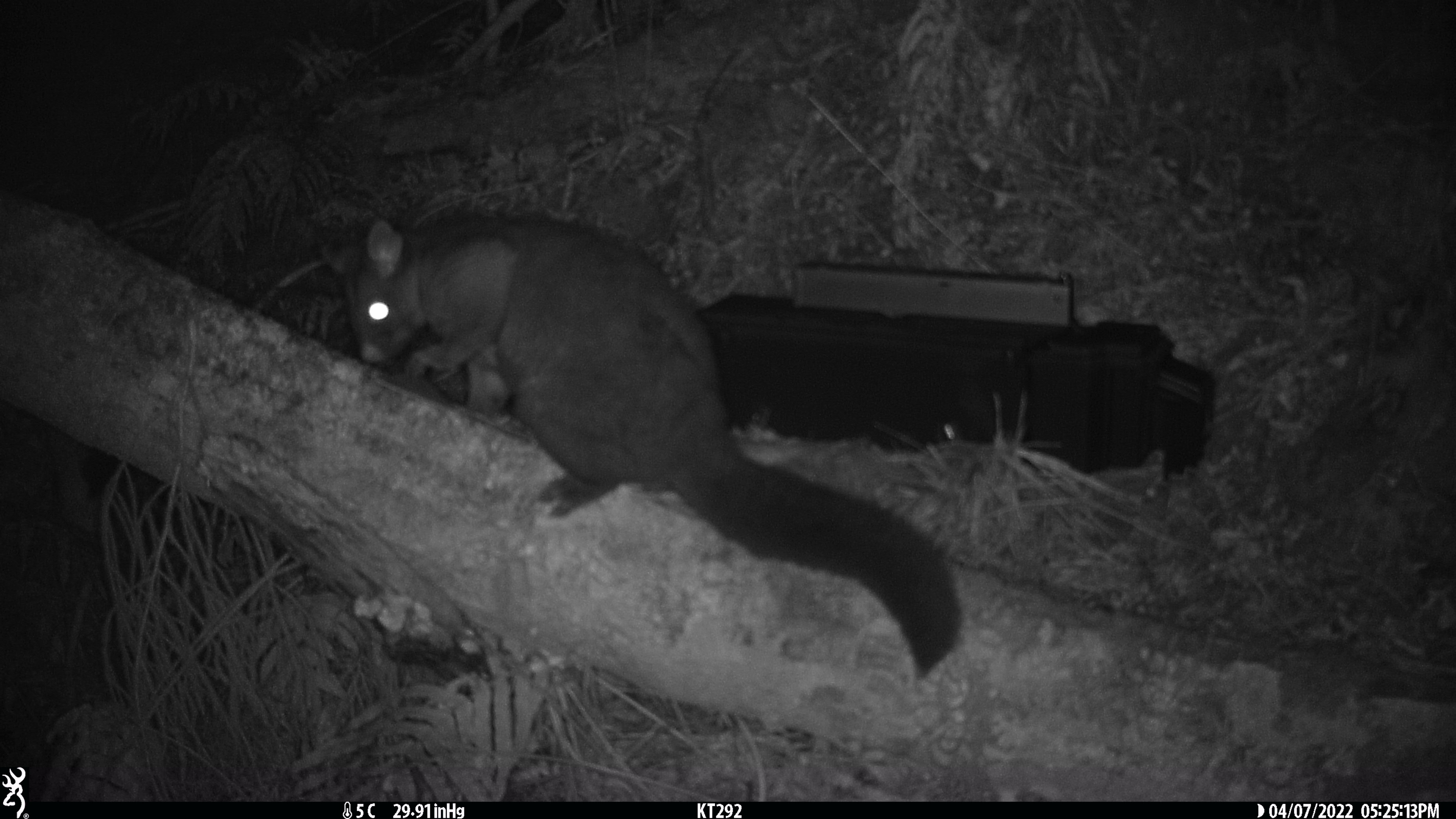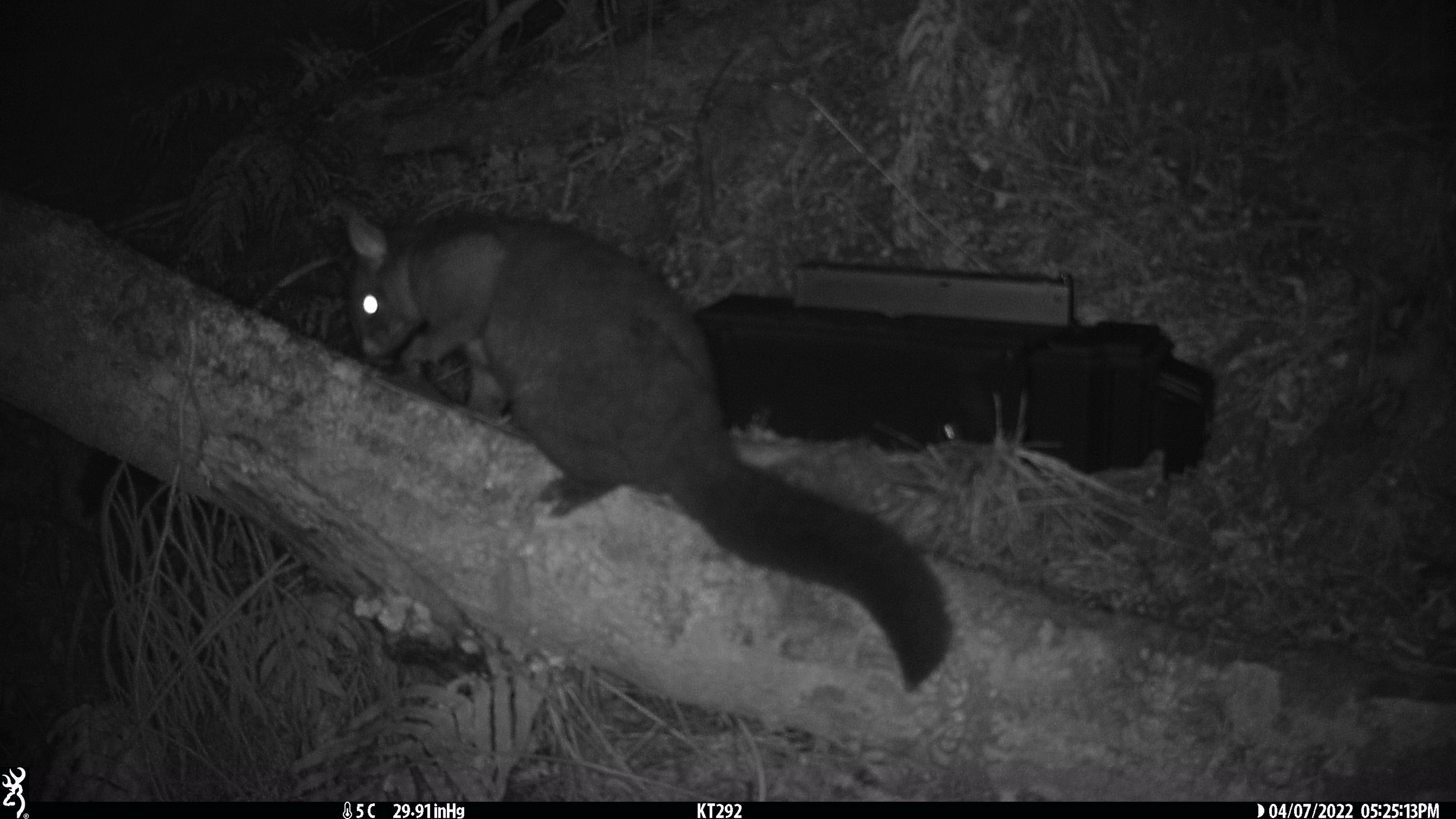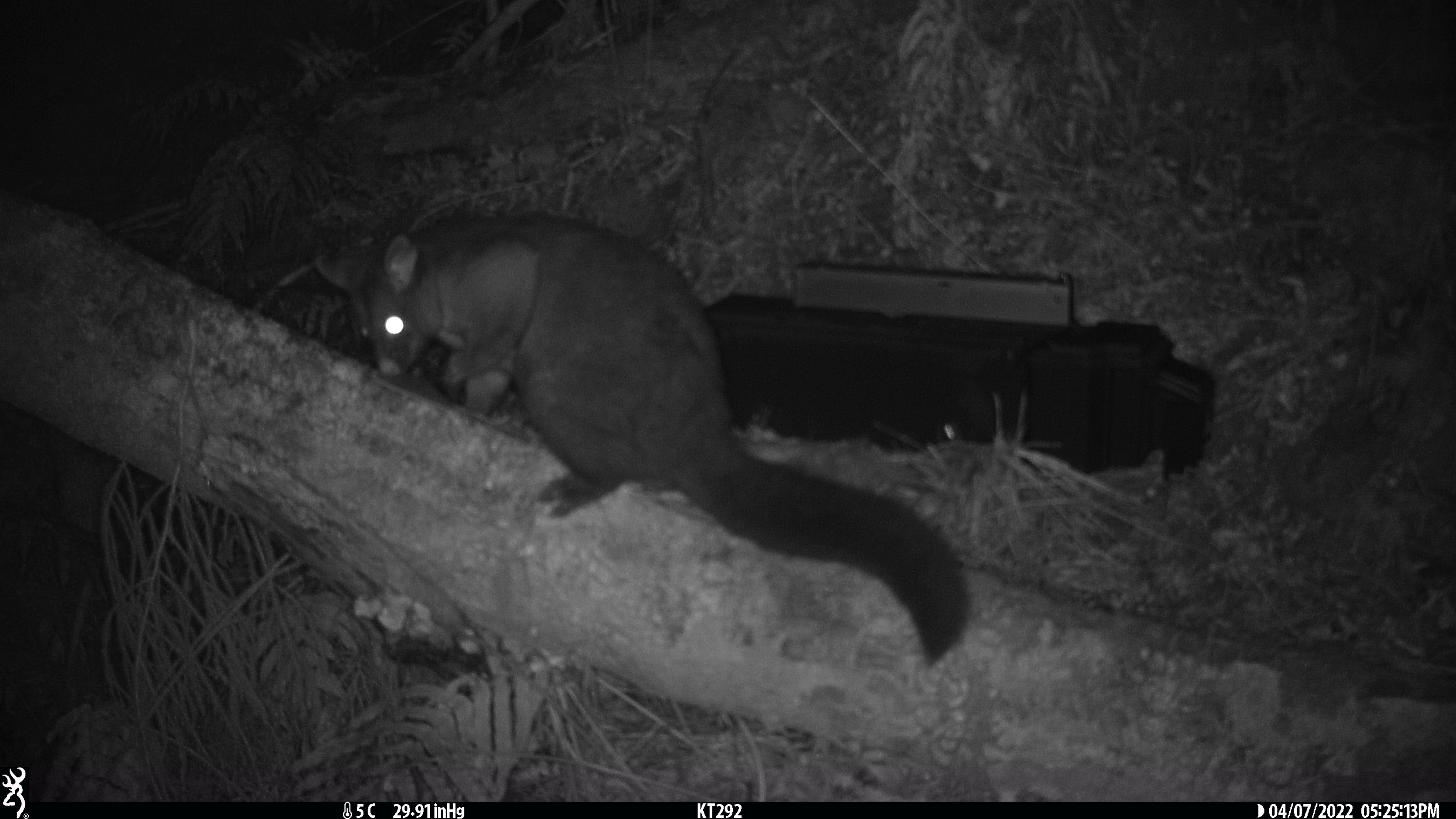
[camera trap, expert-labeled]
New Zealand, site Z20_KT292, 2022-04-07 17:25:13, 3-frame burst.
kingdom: Animalia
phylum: Chordata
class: Mammalia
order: Diprotodontia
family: Phalangeridae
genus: Trichosurus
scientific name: Trichosurus vulpecula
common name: common brushtail possum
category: possum